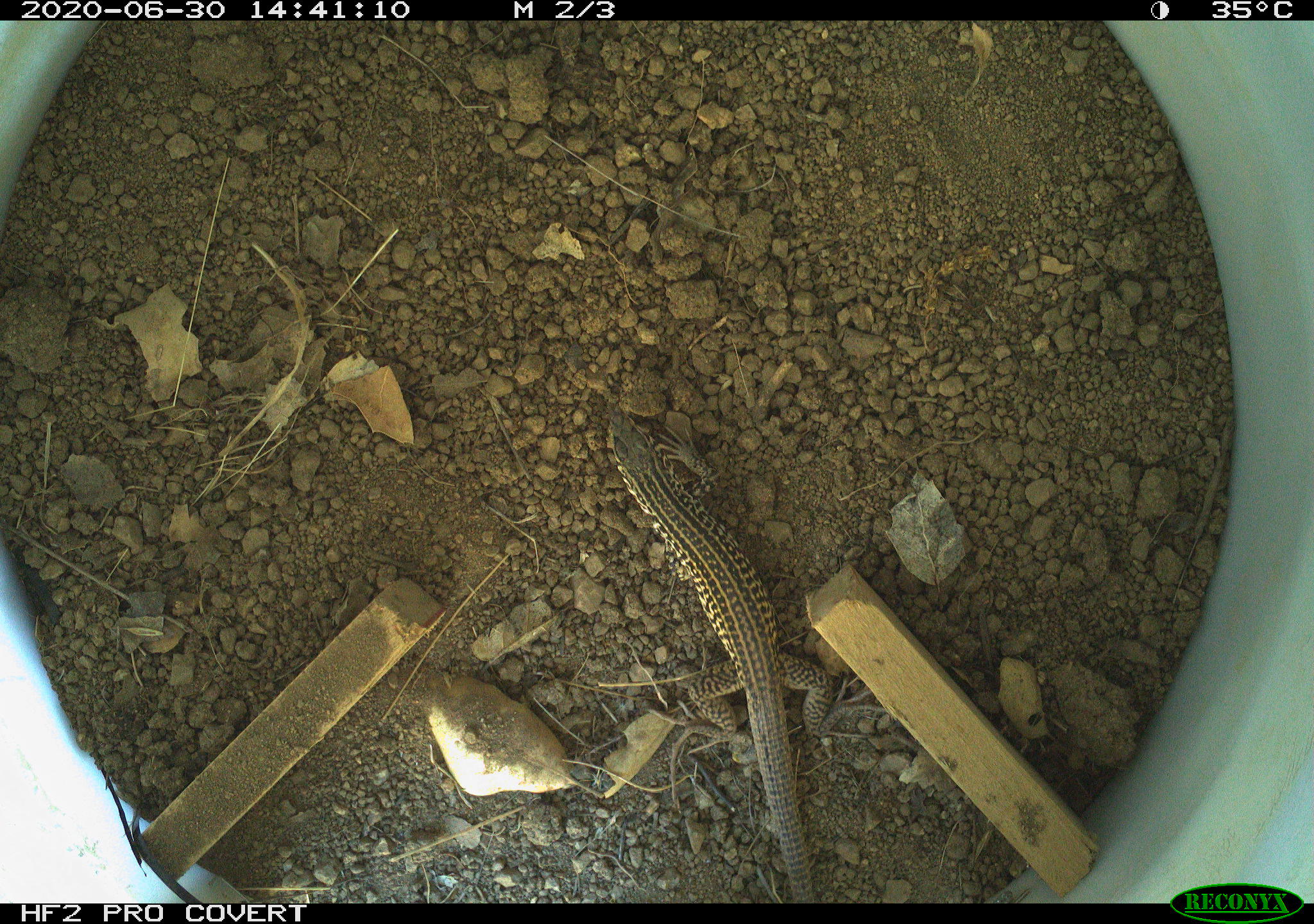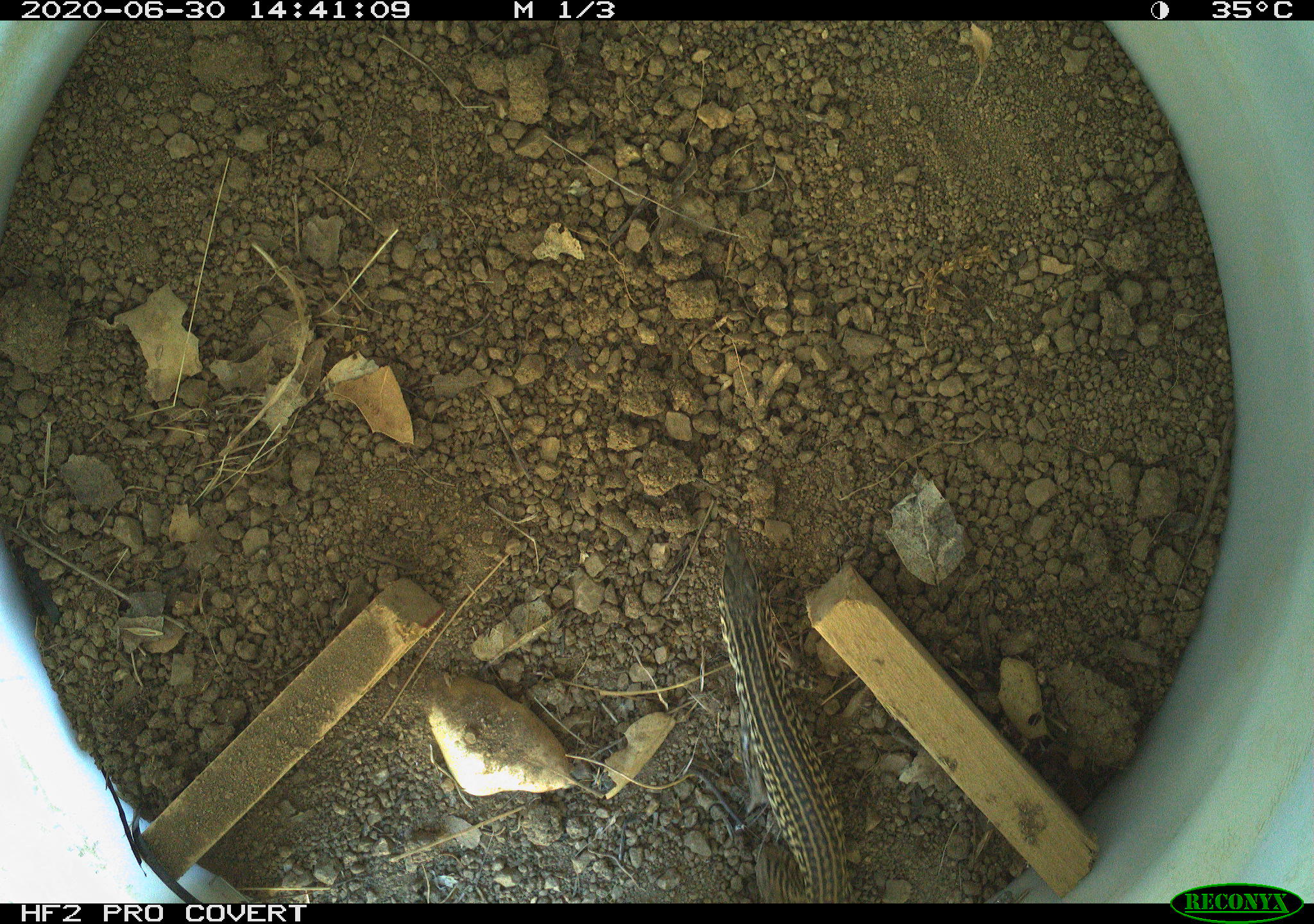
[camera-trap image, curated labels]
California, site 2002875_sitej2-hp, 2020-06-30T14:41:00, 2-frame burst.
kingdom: Animalia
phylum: Chordata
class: Reptilia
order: Squamata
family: Teiidae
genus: Aspidoscelis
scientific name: Aspidoscelis tigris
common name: western whiptail